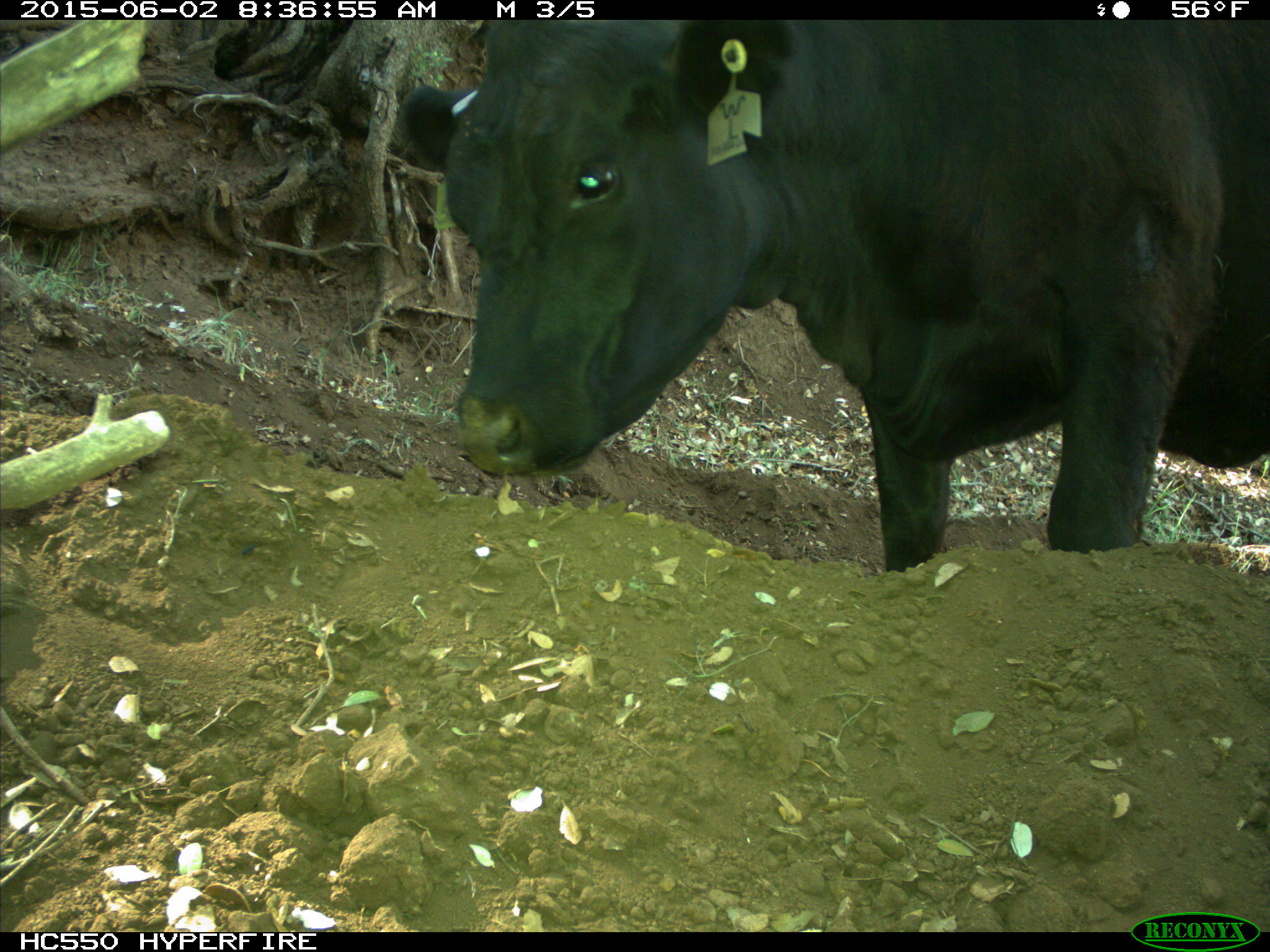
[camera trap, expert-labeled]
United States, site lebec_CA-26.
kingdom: Animalia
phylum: Chordata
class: Mammalia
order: Artiodactyla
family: Bovidae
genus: Bos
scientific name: Bos taurus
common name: domestic cow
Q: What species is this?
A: Bos taurus (domestic cow).